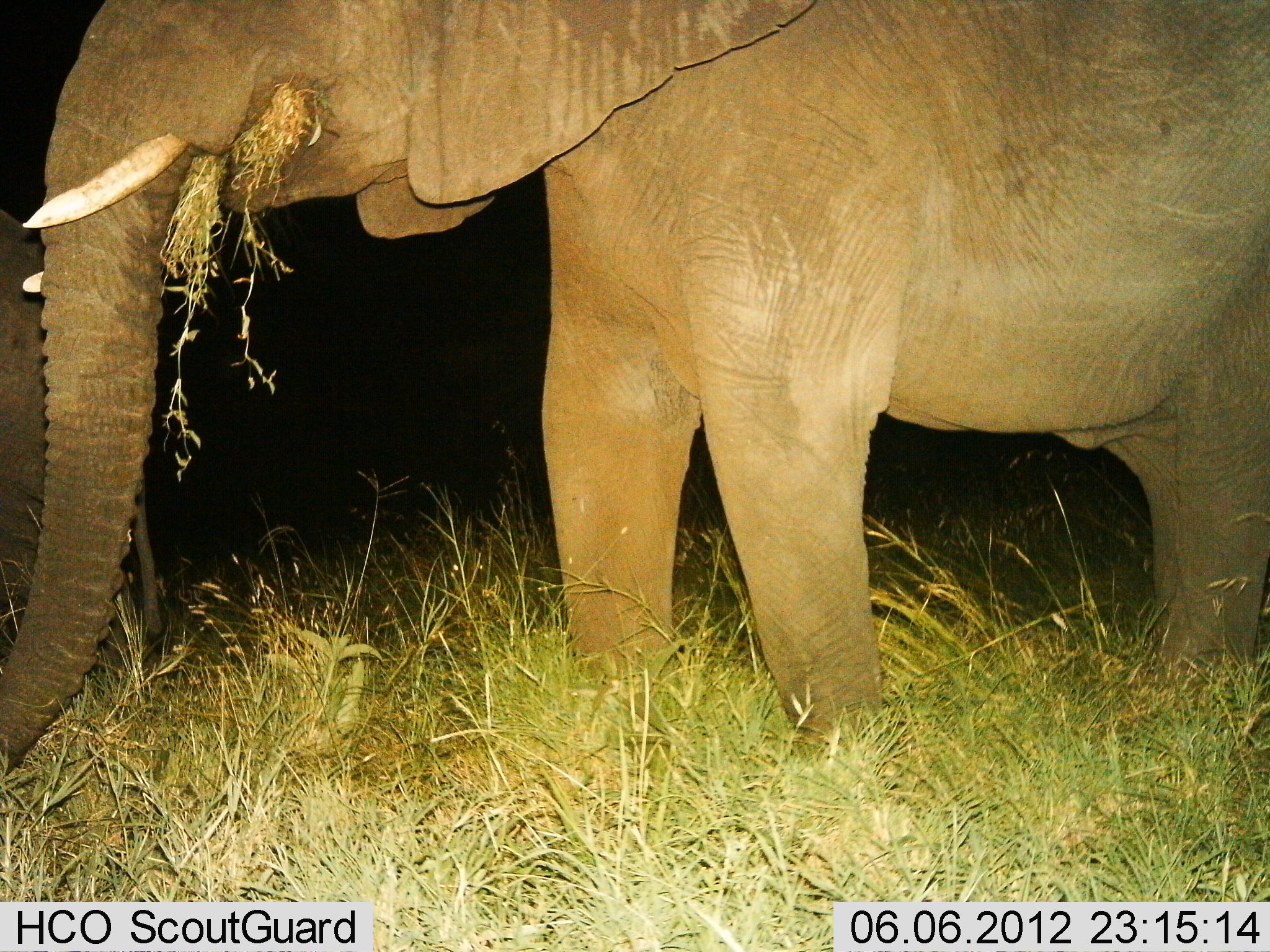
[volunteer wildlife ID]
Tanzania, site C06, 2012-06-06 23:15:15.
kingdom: Animalia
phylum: Chordata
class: Mammalia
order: Proboscidea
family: Elephantidae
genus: Loxodonta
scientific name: Loxodonta africana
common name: african bush elephant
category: elephant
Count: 2.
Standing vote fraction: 40%.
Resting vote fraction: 0%.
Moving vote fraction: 0%.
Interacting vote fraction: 0%.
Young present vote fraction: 0%.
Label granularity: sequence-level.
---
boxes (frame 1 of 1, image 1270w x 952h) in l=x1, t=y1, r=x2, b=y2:
animal: l=0, t=0, r=1269, b=783; l=0, t=209, r=162, b=702